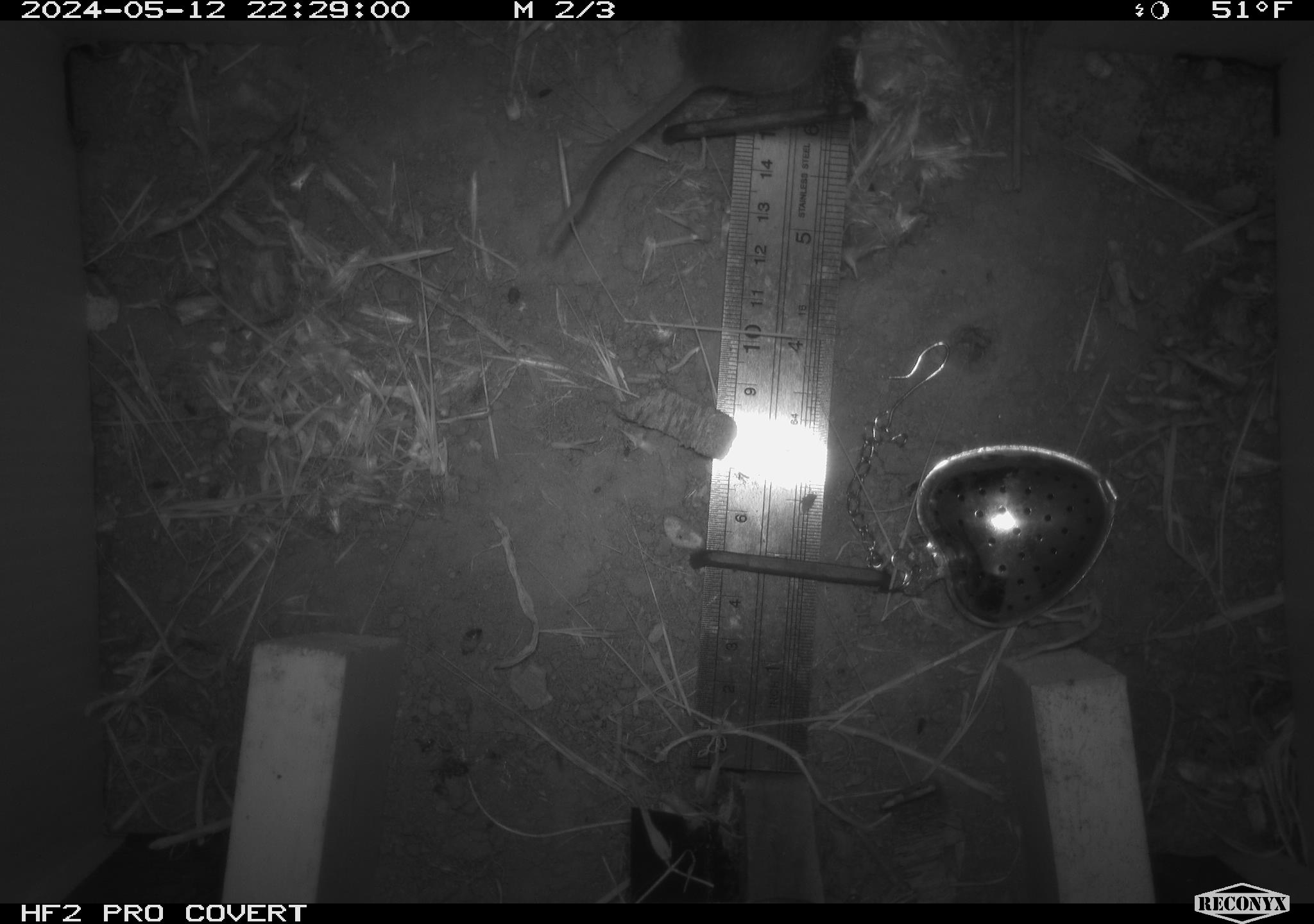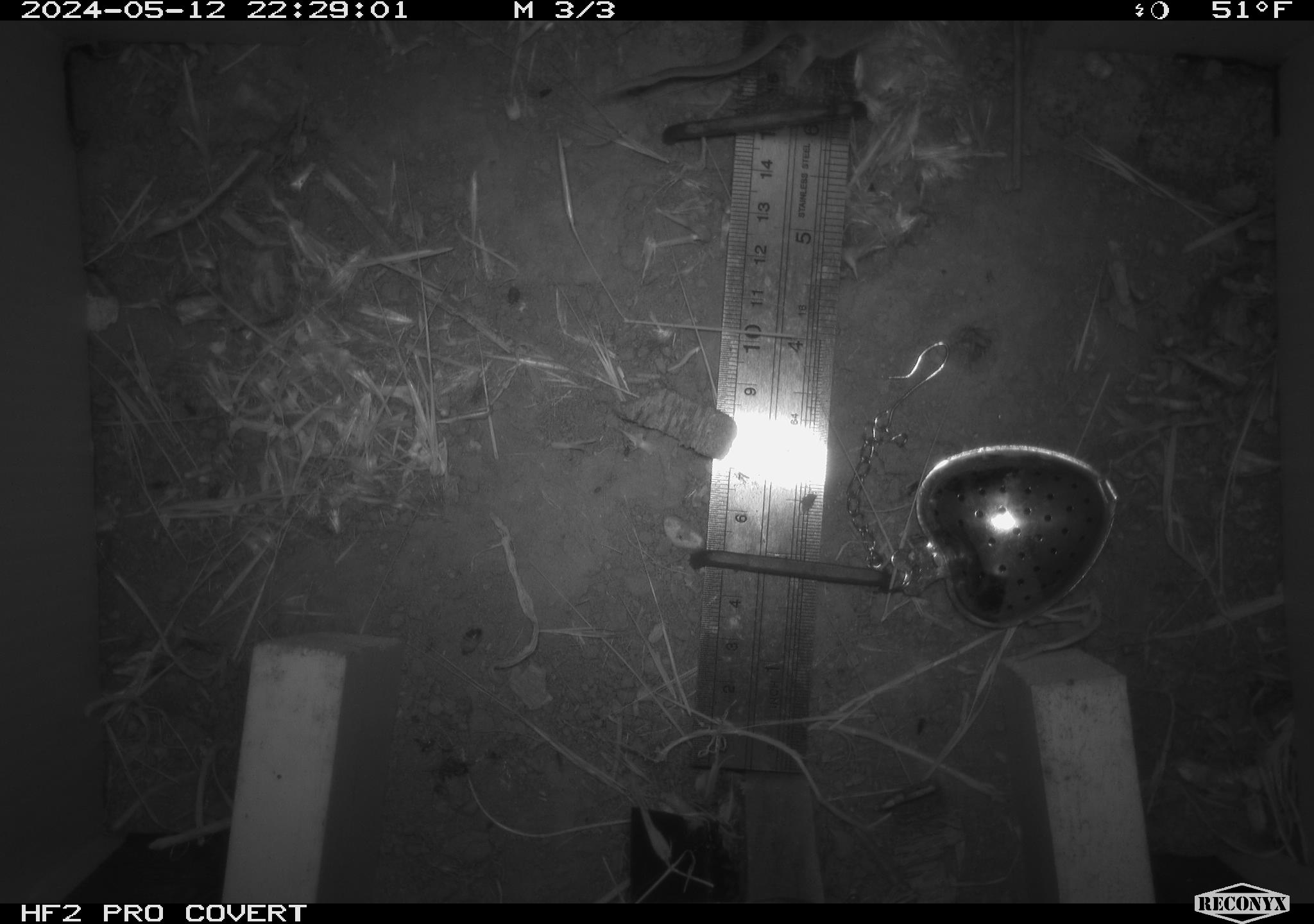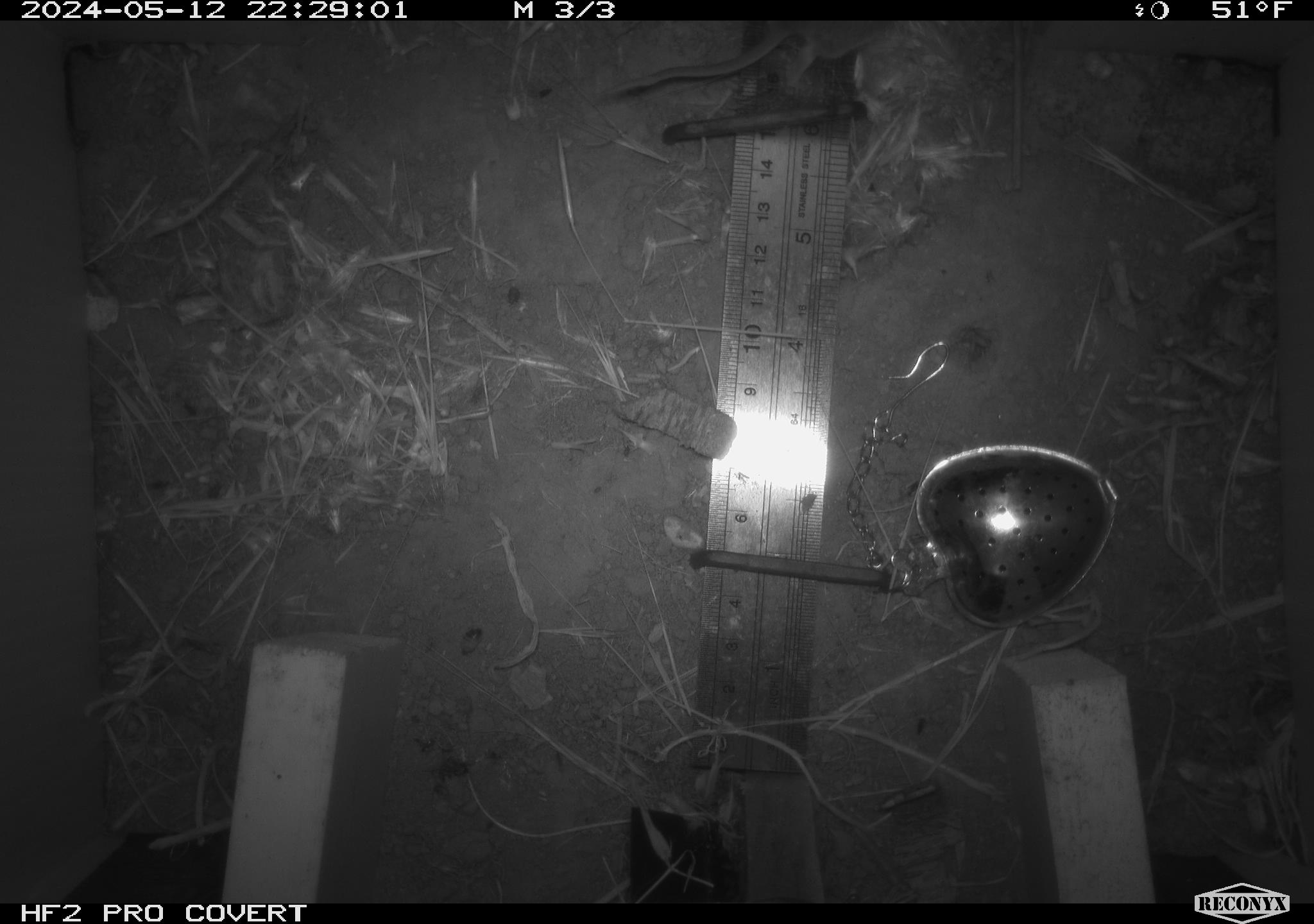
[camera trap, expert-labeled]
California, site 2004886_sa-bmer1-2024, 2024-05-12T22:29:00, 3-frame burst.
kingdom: Animalia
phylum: Chordata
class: Mammalia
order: Rodentia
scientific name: Rodentia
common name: mouse species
Mouse species (Rodentia).